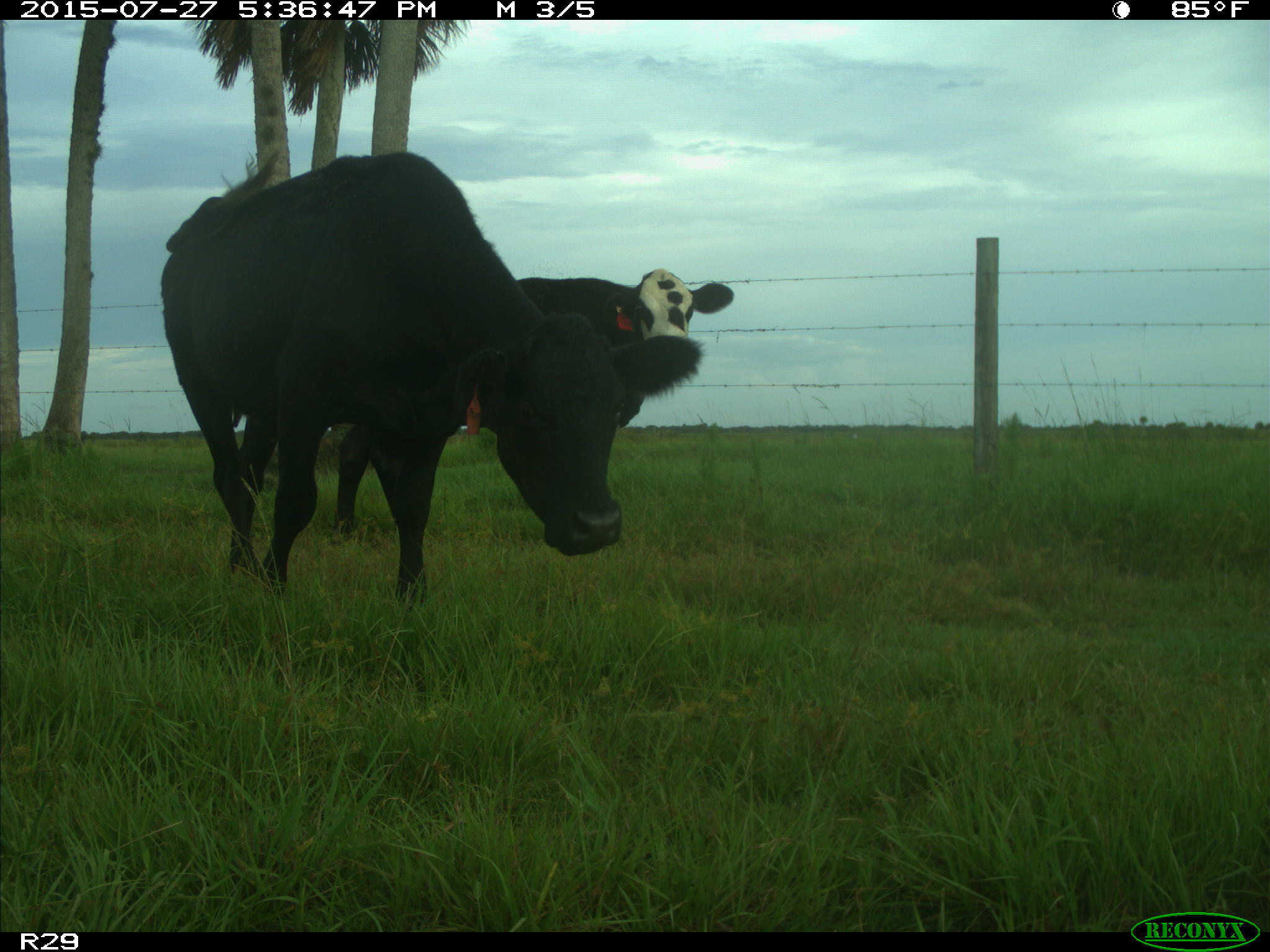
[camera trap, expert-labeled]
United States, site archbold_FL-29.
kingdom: Animalia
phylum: Chordata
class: Mammalia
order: Artiodactyla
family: Bovidae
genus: Bos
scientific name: Bos taurus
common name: domestic cow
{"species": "Bos taurus (domestic cow)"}